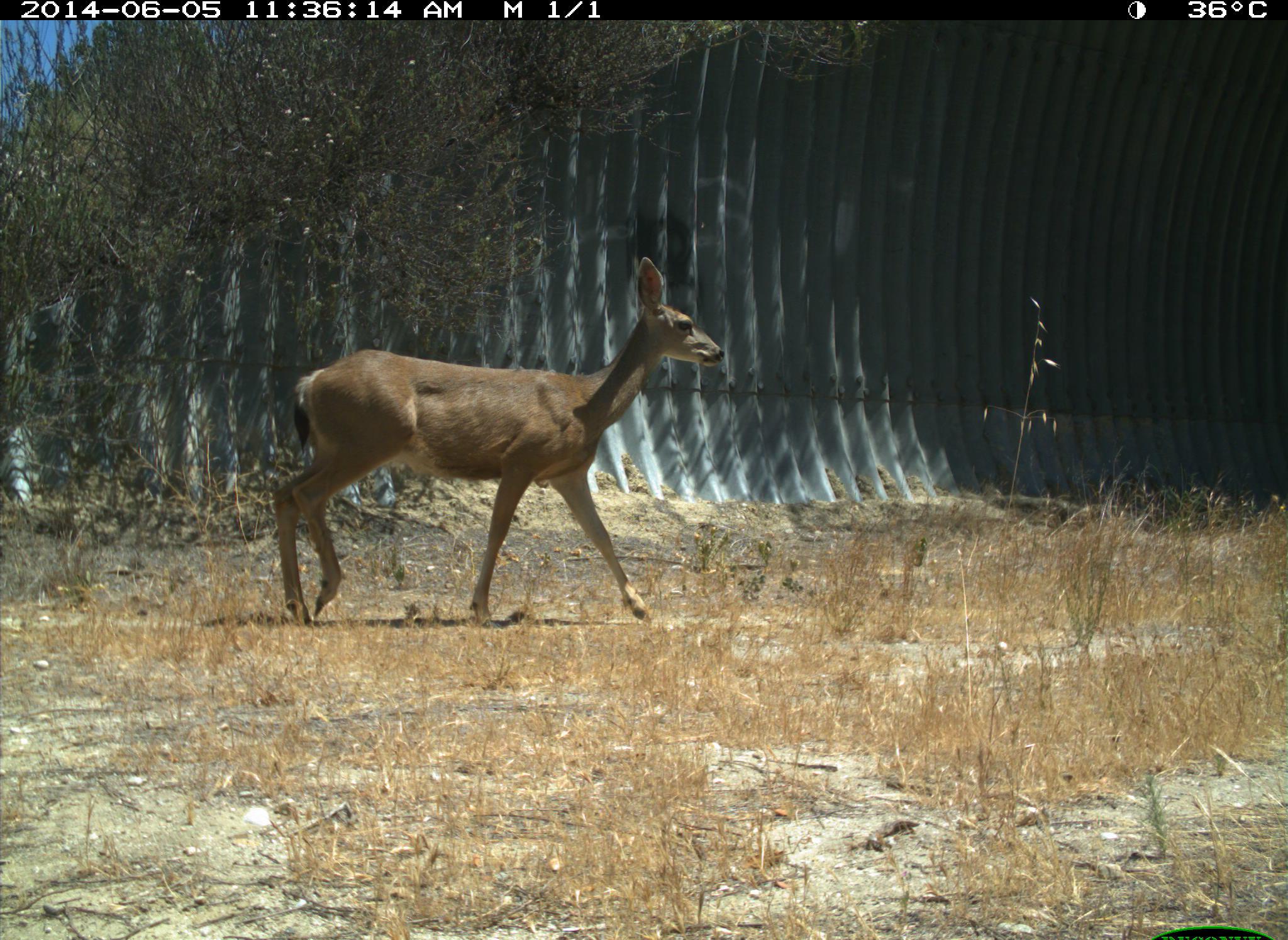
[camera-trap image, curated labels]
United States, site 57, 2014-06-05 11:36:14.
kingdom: Animalia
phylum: Chordata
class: Mammalia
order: Artiodactyla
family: Cervidae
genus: Odocoileus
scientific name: Odocoileus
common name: deer